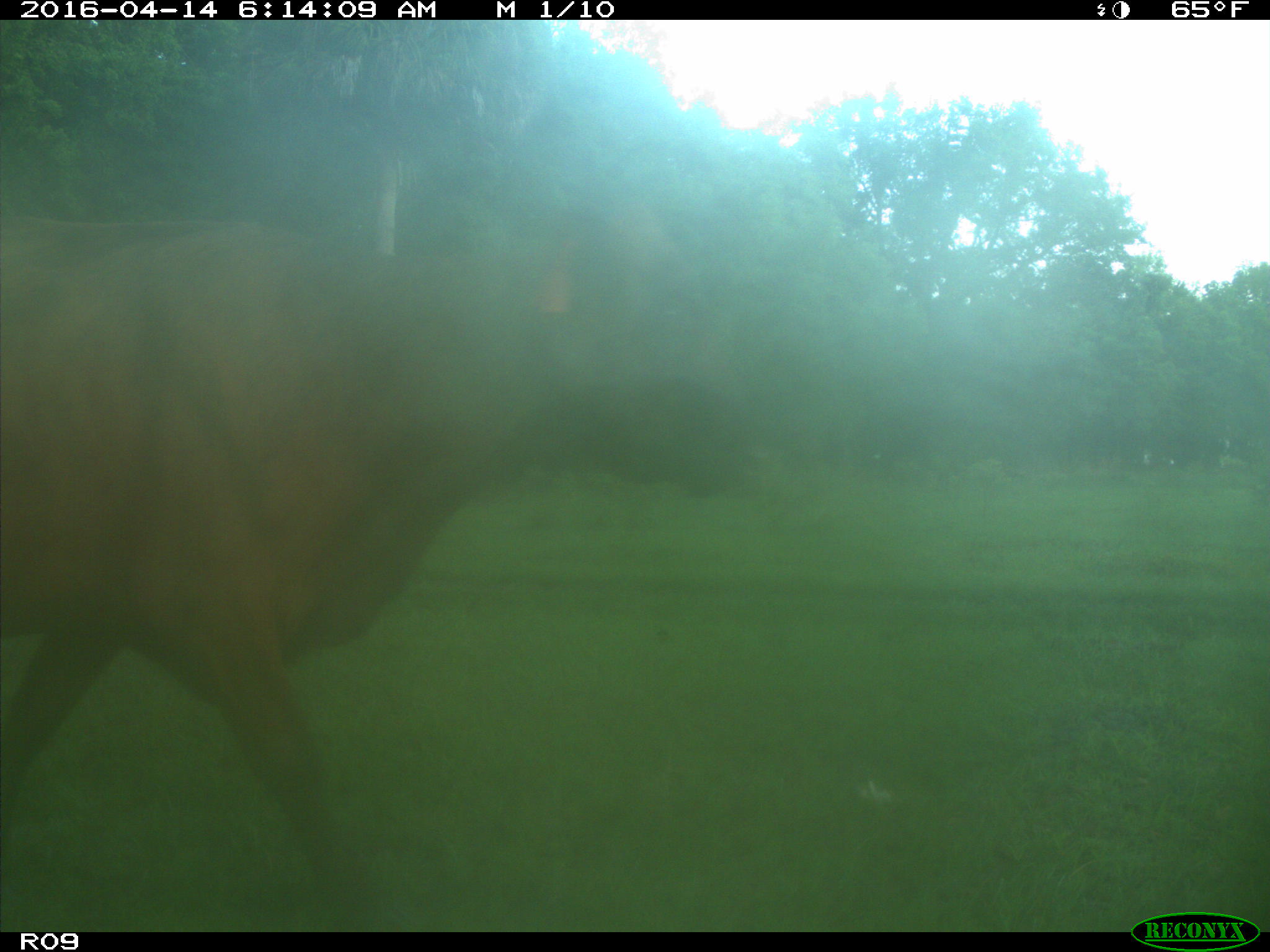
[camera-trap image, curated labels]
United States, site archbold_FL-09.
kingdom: Animalia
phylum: Chordata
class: Mammalia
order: Artiodactyla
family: Bovidae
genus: Bos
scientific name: Bos taurus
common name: domestic cow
Bos taurus (domestic cow).